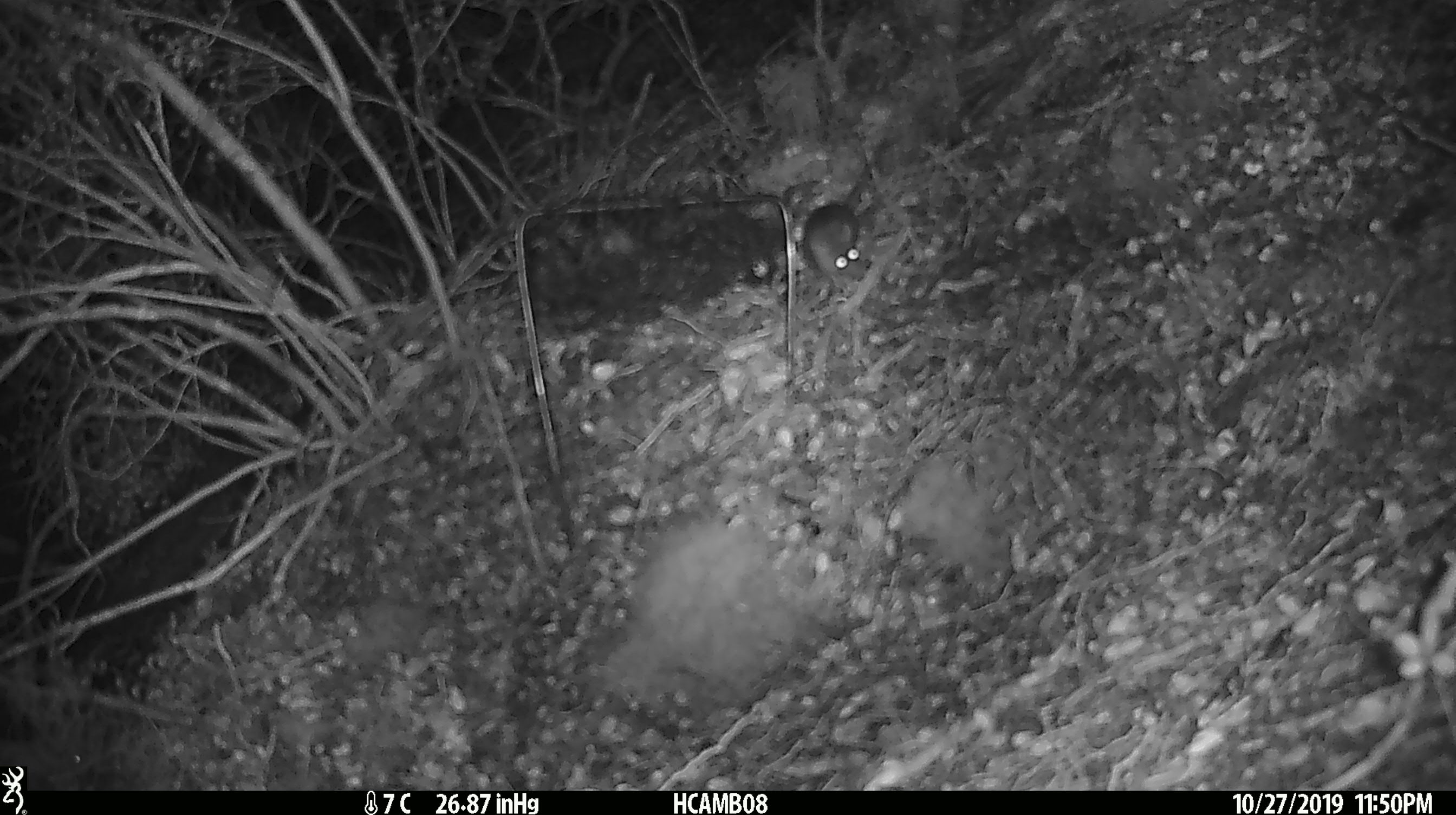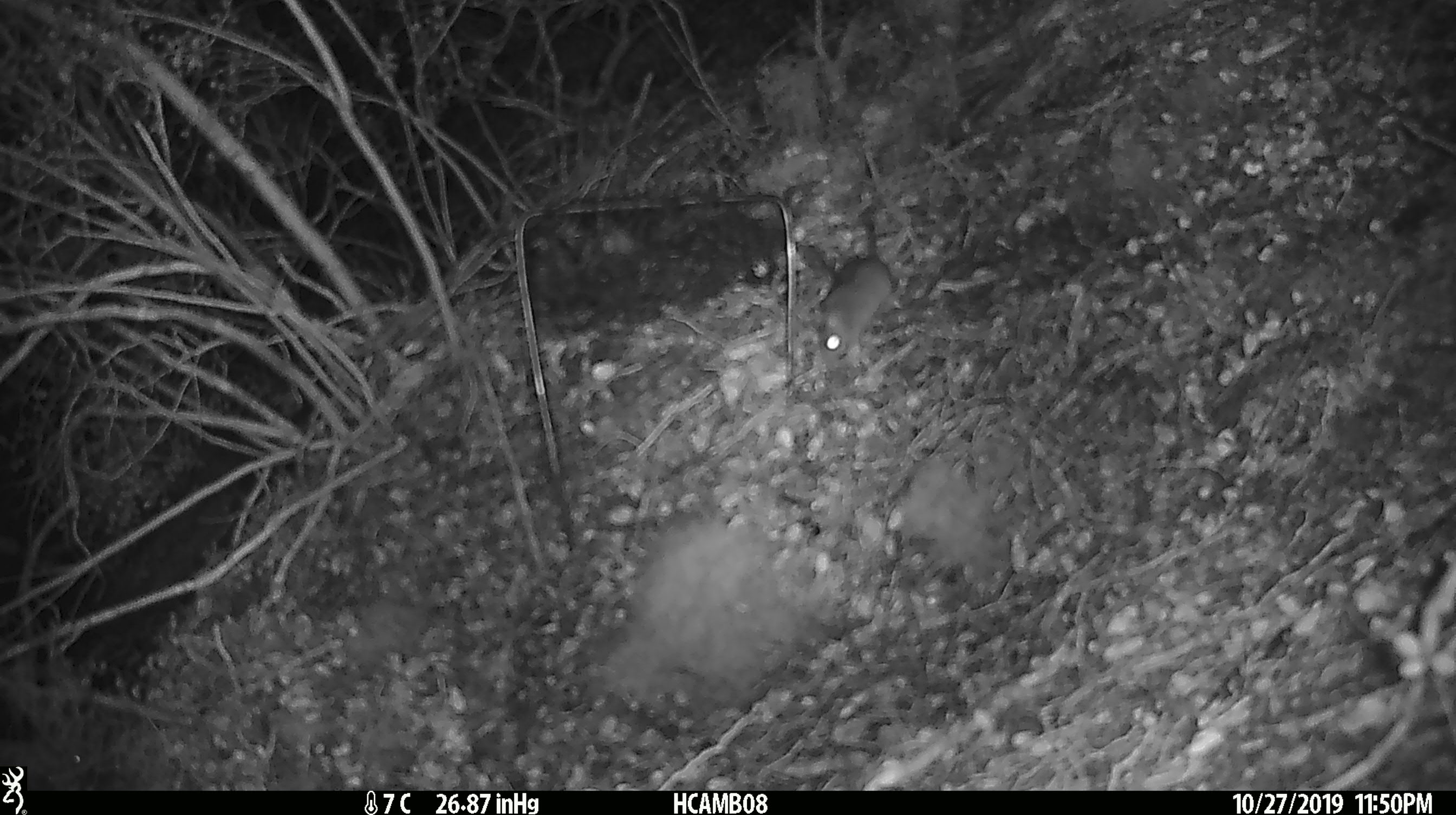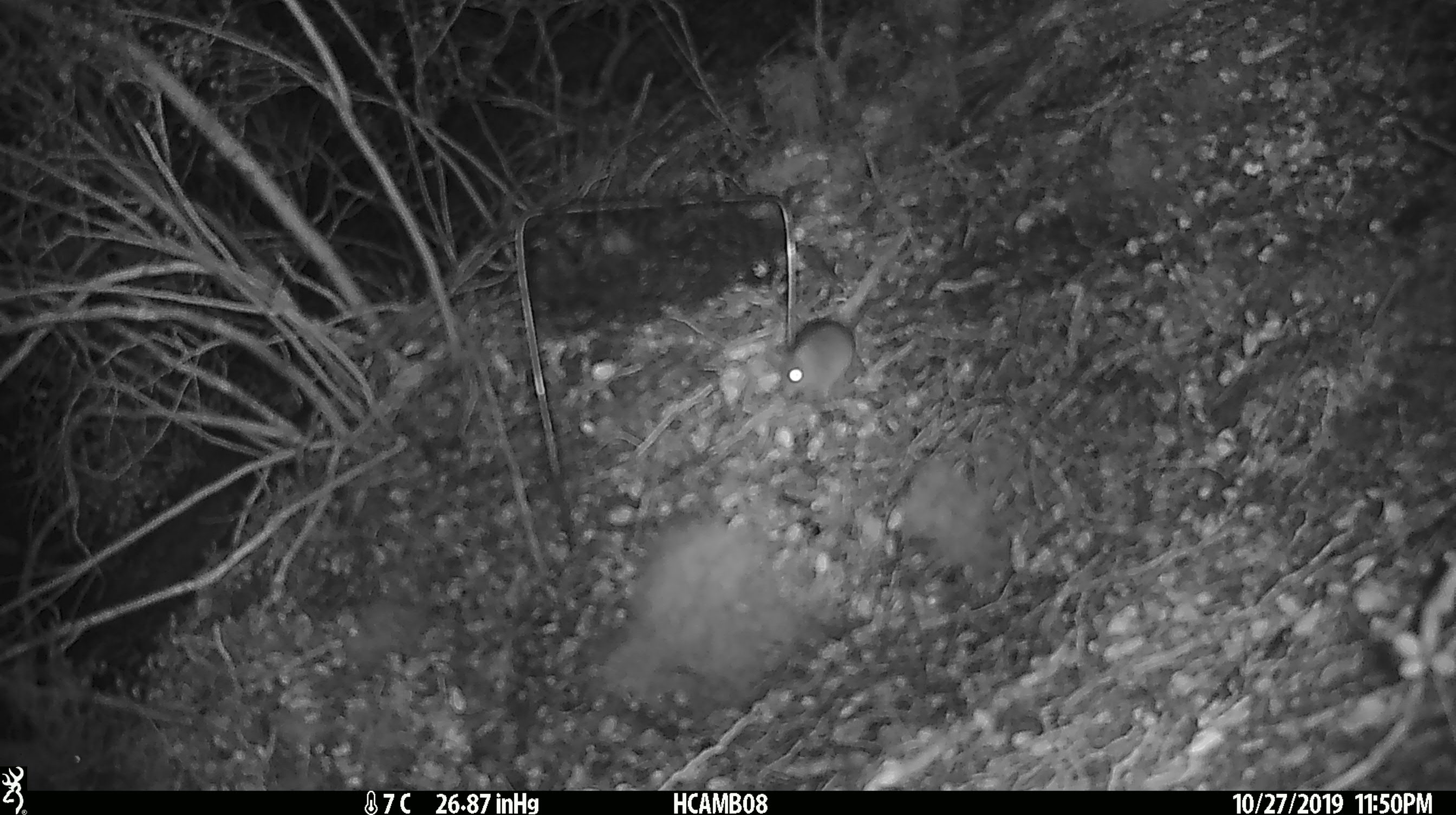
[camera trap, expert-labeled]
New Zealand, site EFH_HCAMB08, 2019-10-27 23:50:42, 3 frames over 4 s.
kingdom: Animalia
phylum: Chordata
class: Mammalia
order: Rodentia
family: Muridae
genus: Mus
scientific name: Mus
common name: mouse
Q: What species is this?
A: Mouse (Mus).